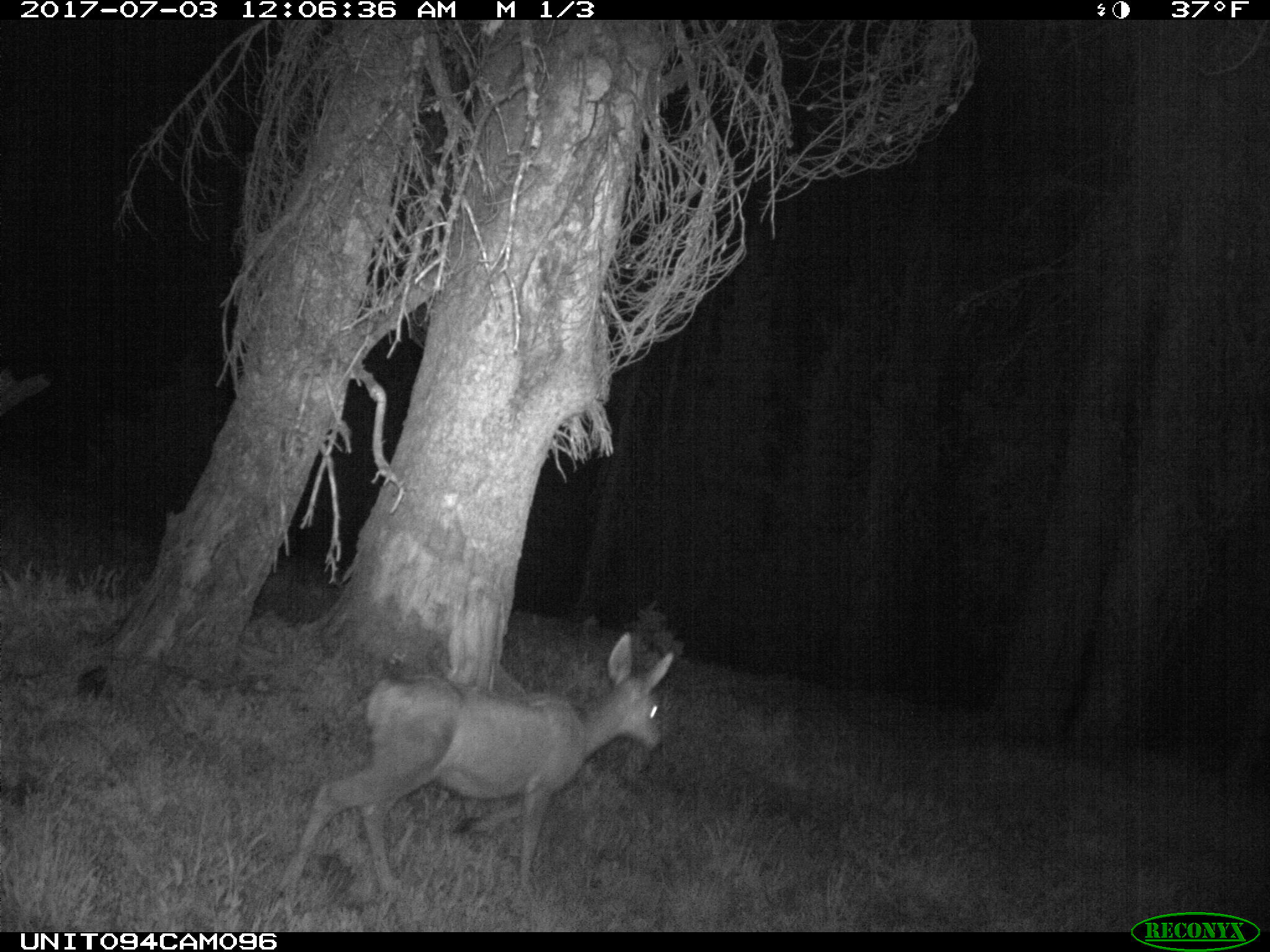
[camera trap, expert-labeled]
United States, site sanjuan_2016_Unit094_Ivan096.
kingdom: Animalia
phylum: Chordata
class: Mammalia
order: Artiodactyla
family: Cervidae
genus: Odocoileus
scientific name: Odocoileus hemionus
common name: mule deer